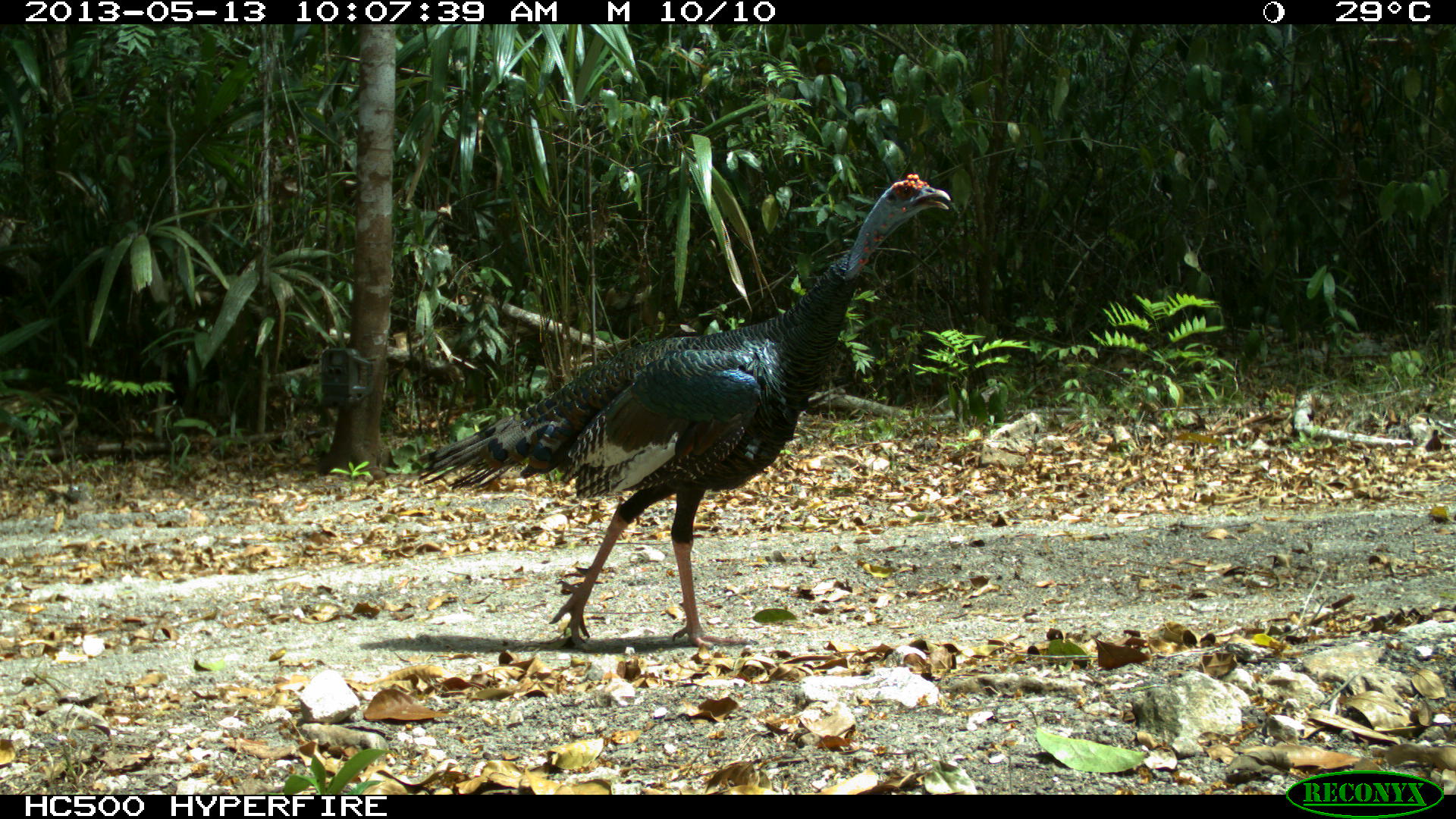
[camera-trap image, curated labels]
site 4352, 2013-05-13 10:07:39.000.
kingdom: Animalia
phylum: Chordata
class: Aves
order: Galliformes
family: Phasianidae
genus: Meleagris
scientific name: Meleagris ocellata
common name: ocellated turkey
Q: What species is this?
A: Meleagris ocellata (ocellated turkey).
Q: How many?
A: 3.